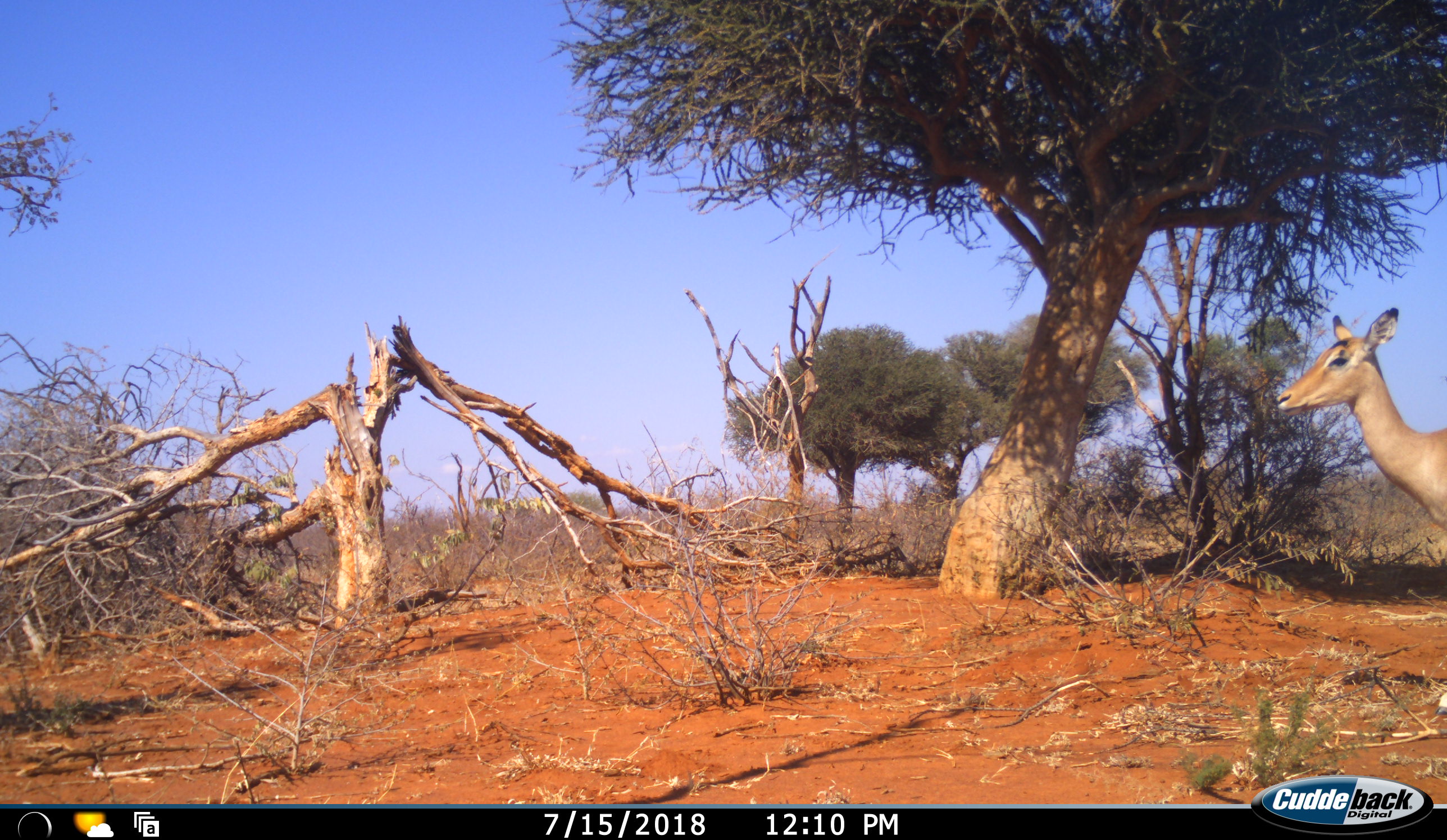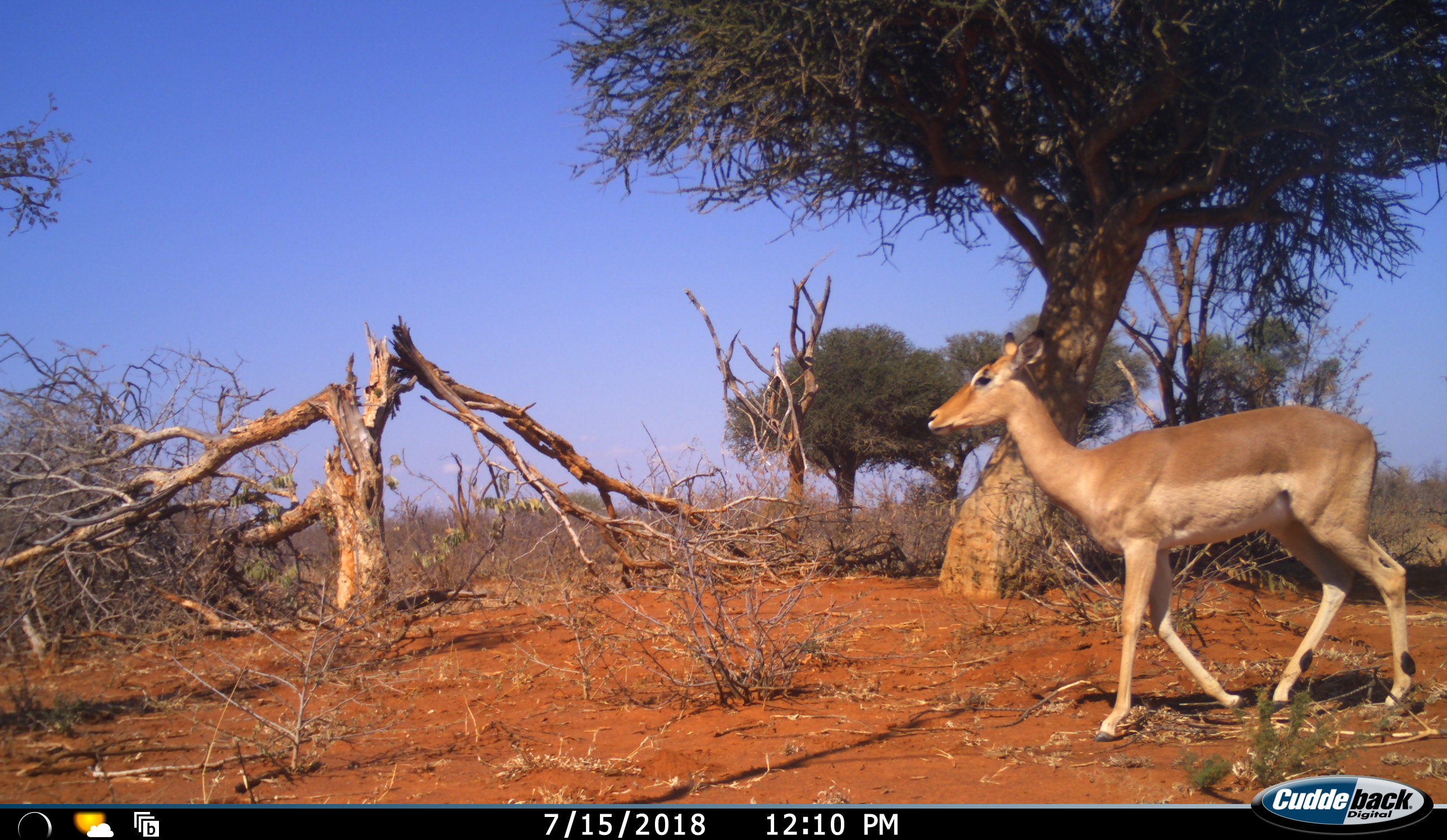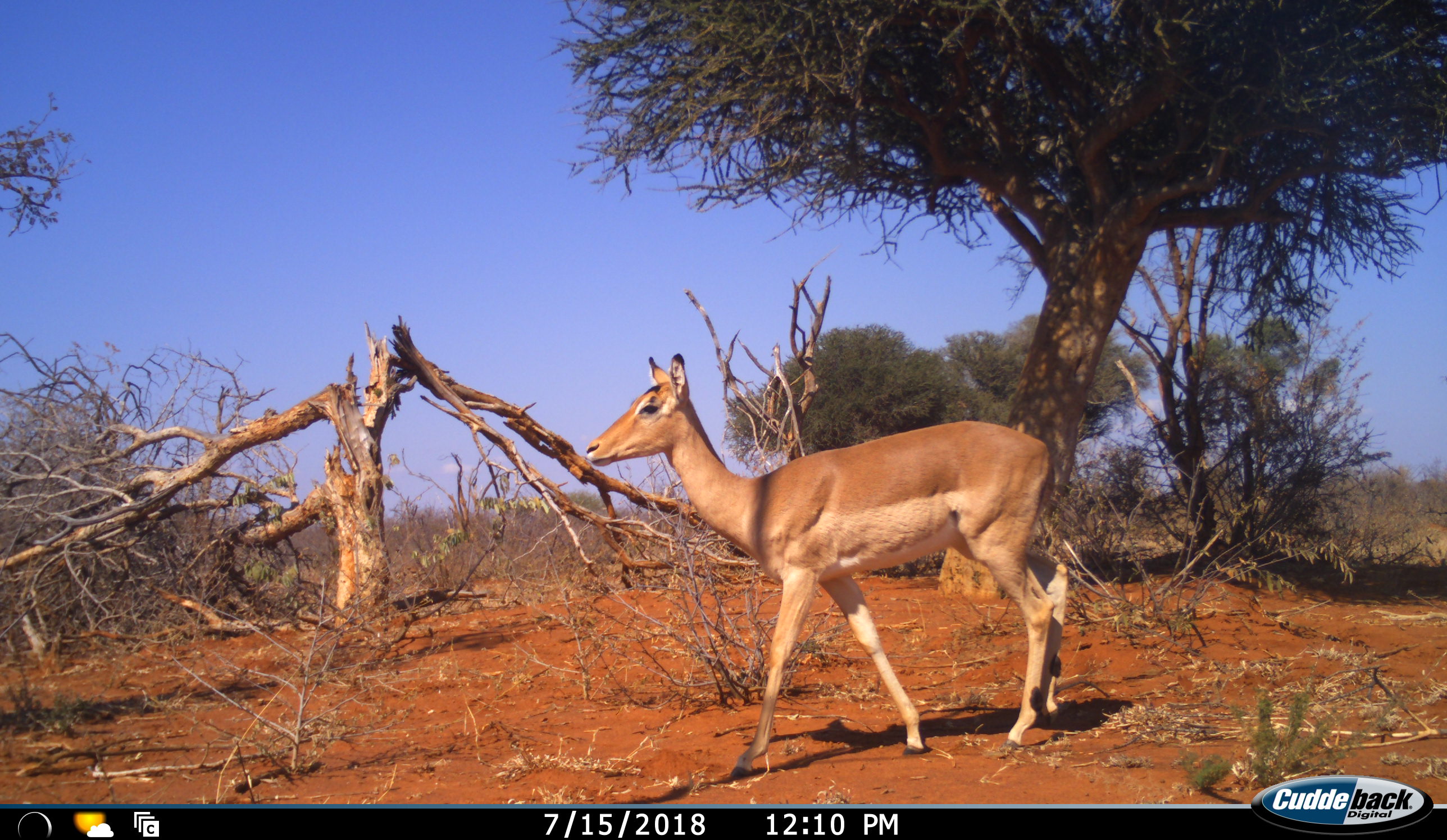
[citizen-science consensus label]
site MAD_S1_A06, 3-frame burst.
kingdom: Animalia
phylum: Chordata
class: Mammalia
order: Artiodactyla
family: Bovidae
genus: Aepyceros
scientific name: Aepyceros melampus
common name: impala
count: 1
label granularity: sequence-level